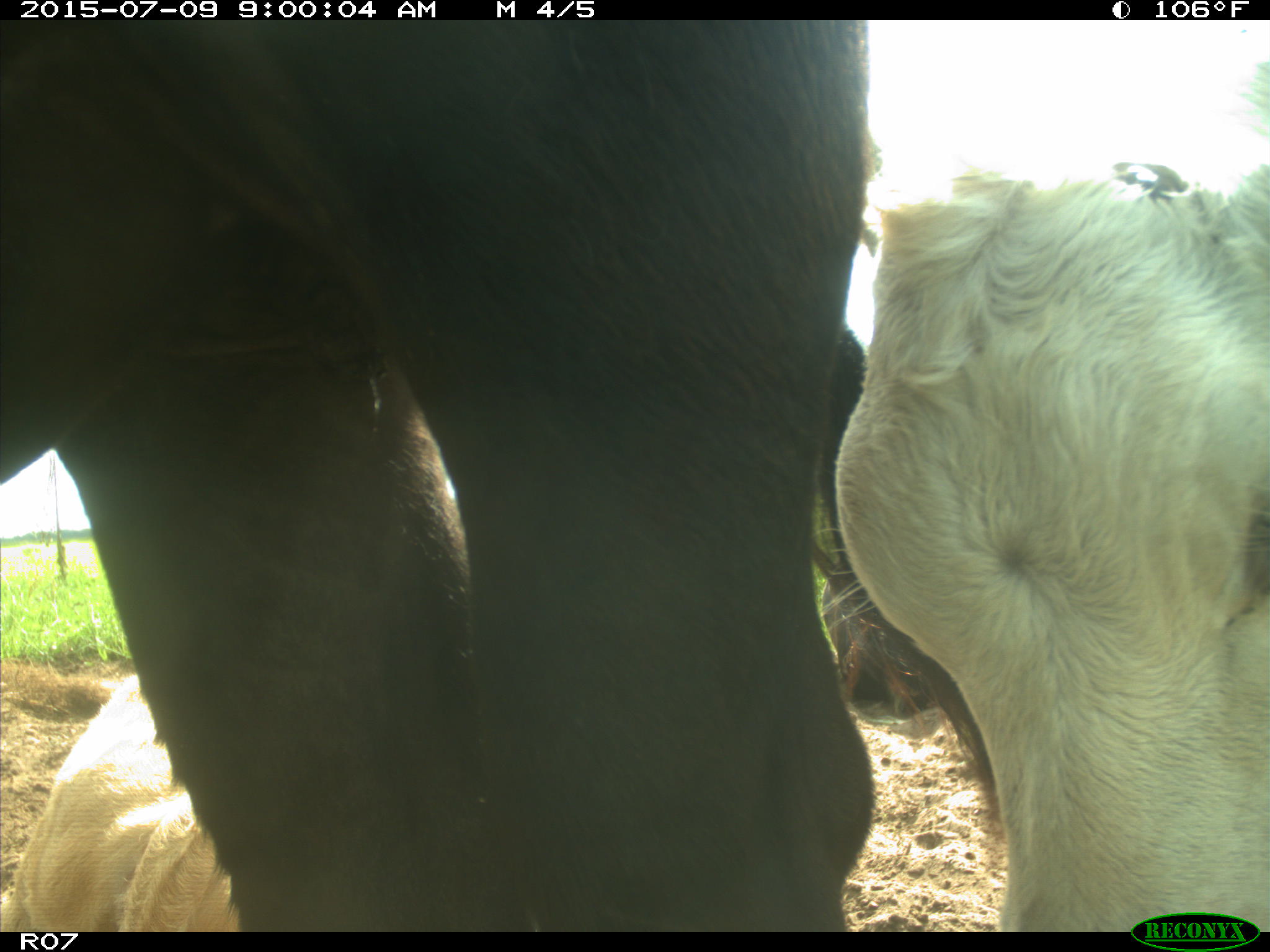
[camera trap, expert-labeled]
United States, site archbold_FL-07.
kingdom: Animalia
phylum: Chordata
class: Mammalia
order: Artiodactyla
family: Bovidae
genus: Bos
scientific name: Bos taurus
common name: domestic cow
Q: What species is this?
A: Bos taurus (domestic cow).